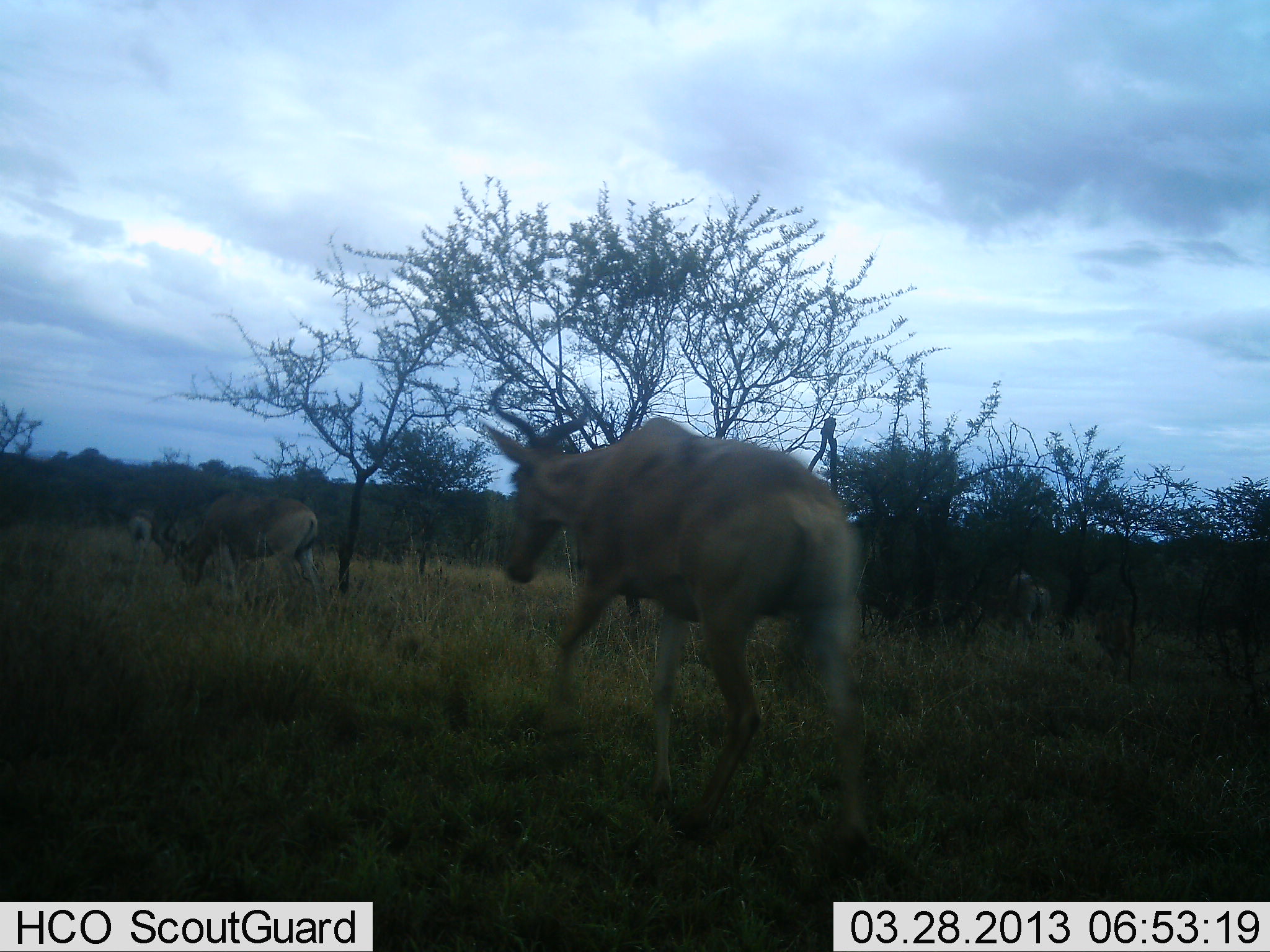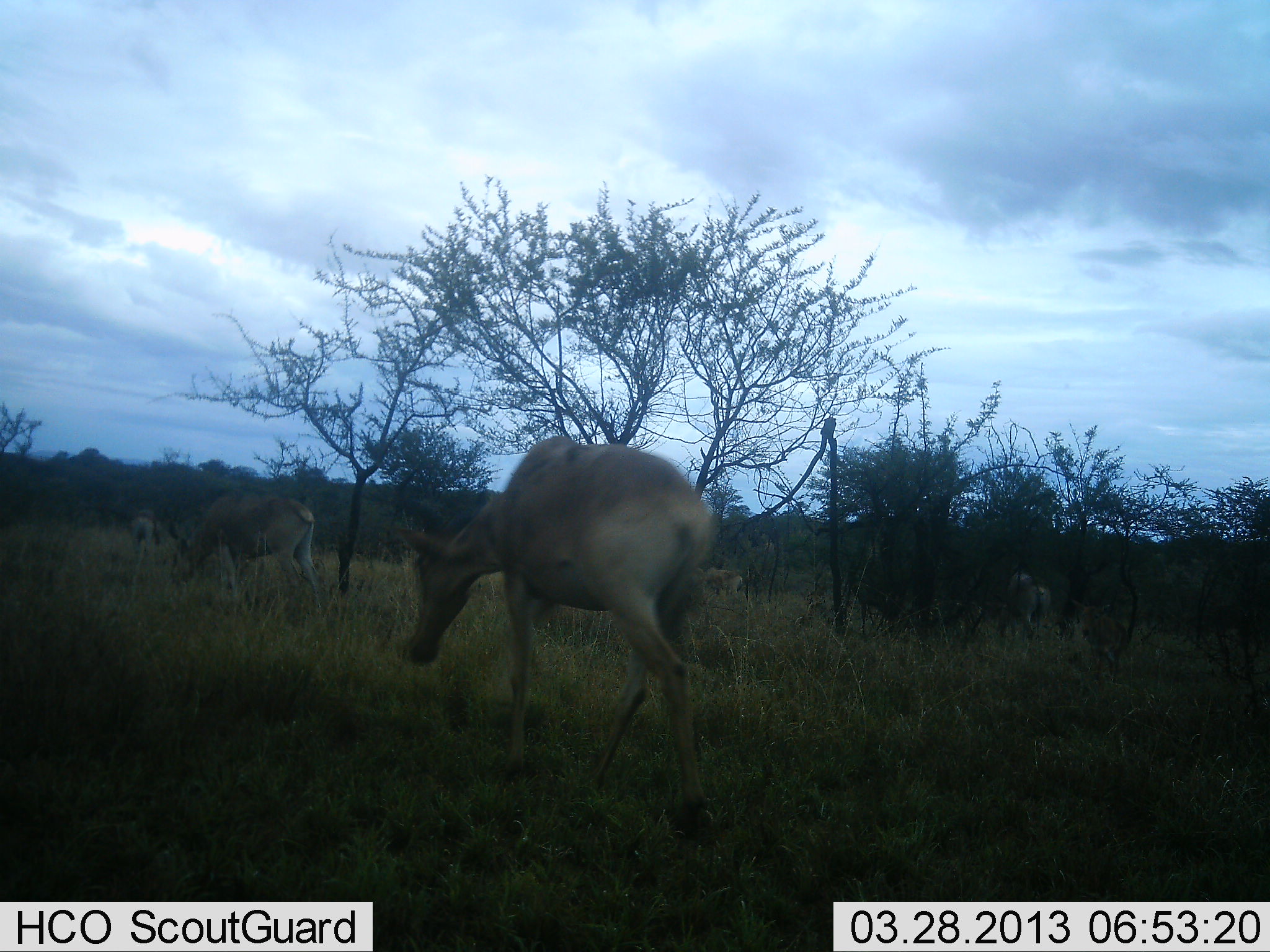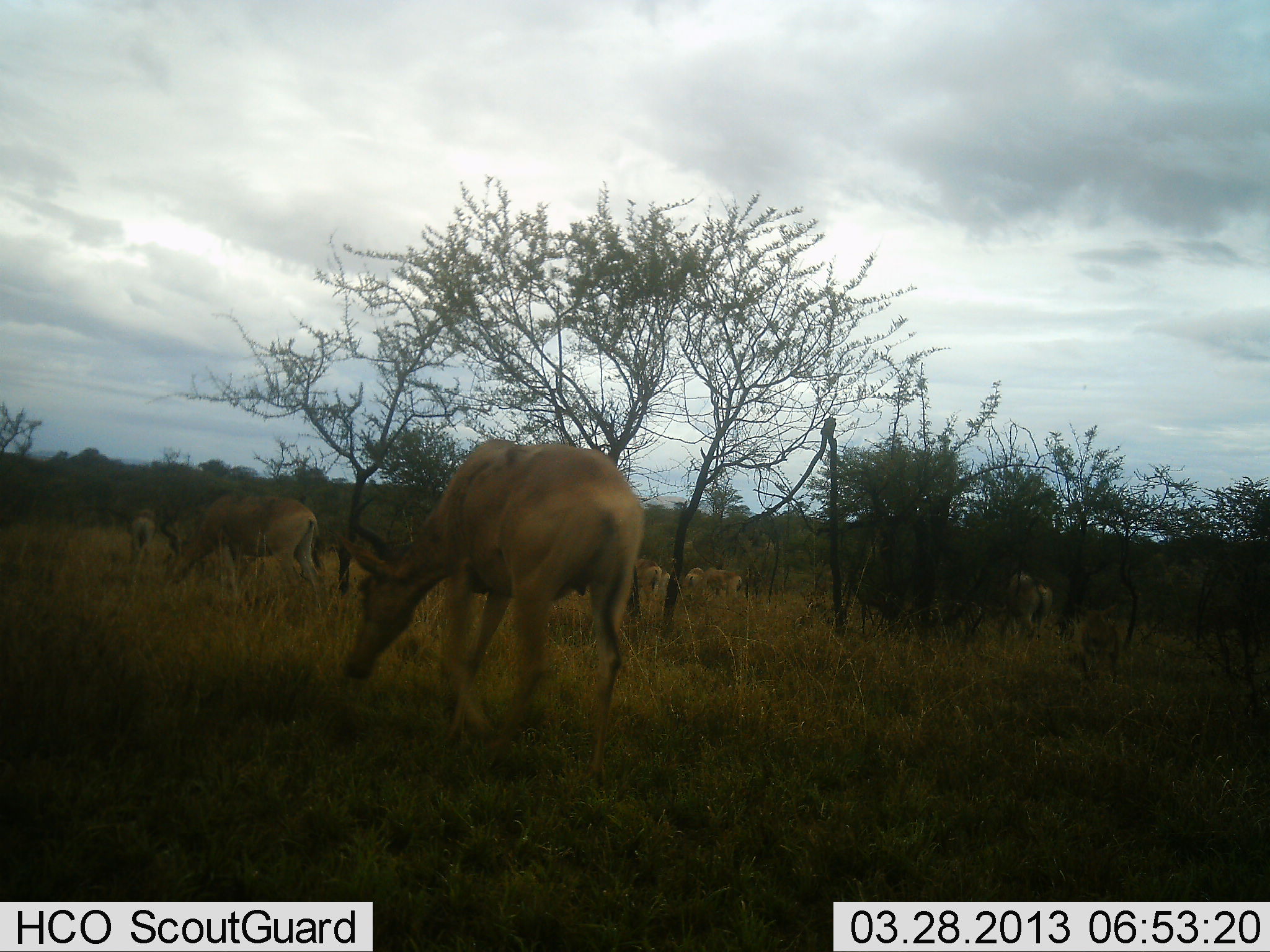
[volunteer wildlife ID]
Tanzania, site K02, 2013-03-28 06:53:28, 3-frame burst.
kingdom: Animalia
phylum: Chordata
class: Mammalia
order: Artiodactyla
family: Bovidae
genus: Alcelaphus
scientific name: Alcelaphus buselaphus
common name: hartebeest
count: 6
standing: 32%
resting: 5%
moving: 95%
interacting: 0%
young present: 26%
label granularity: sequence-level